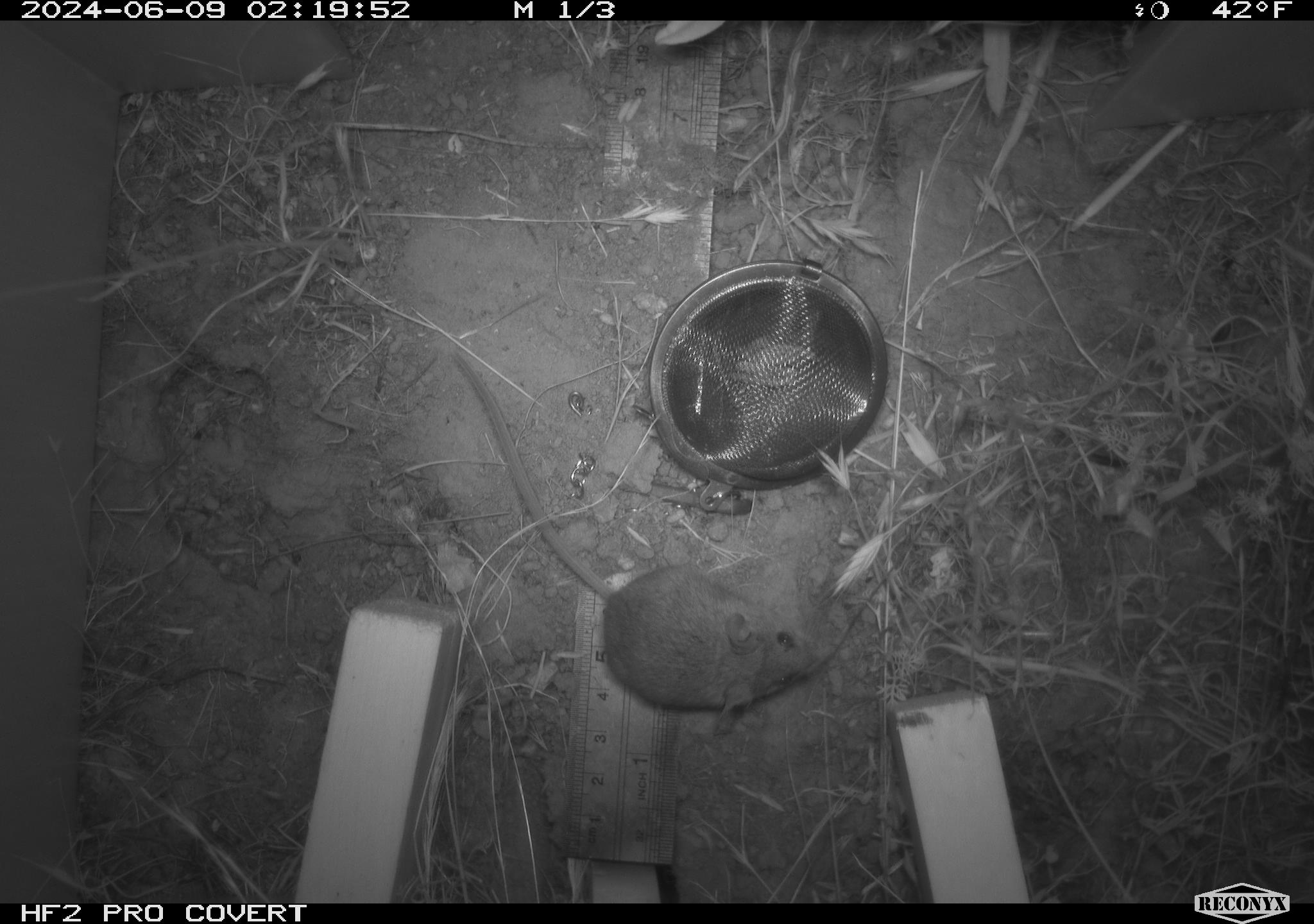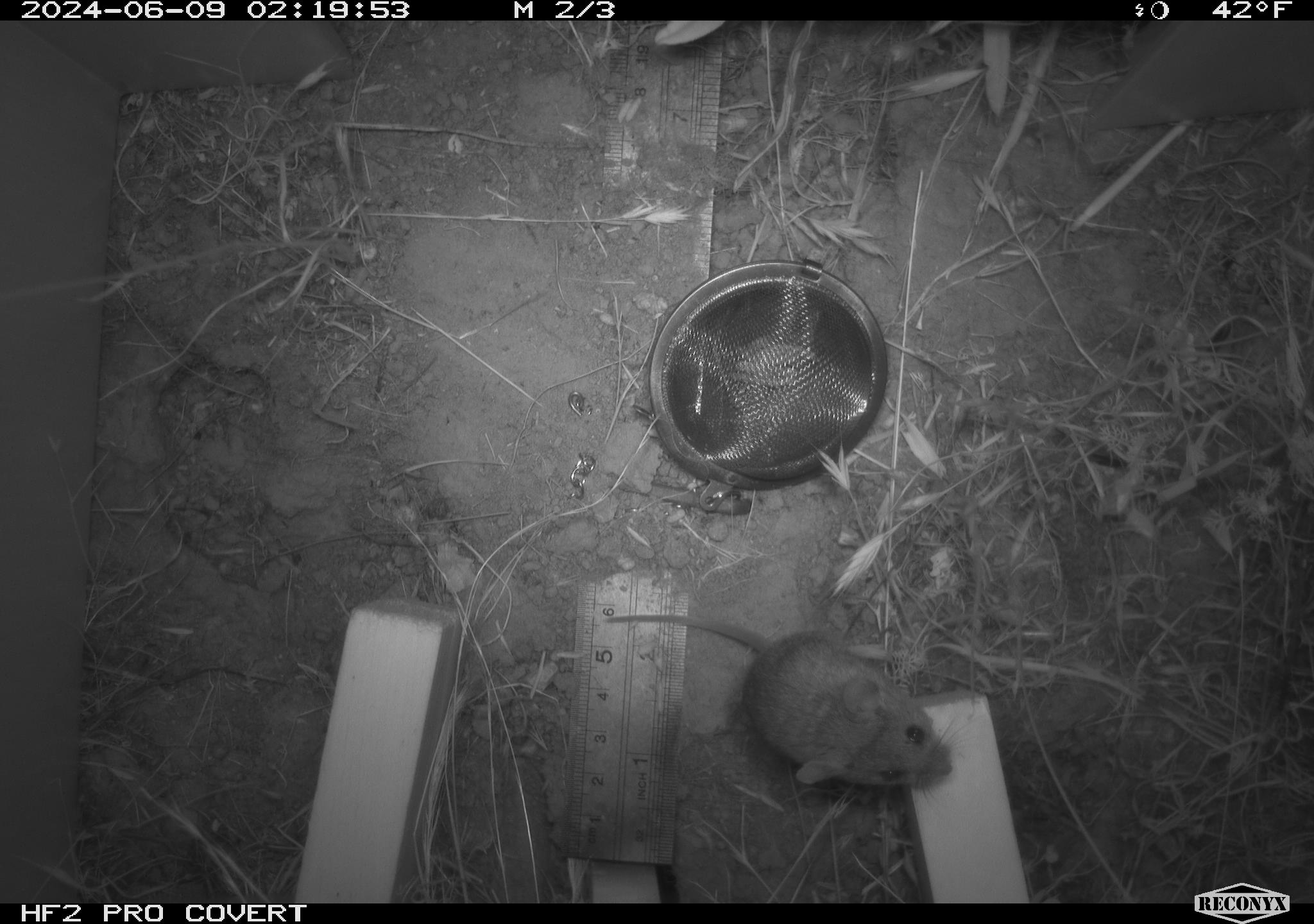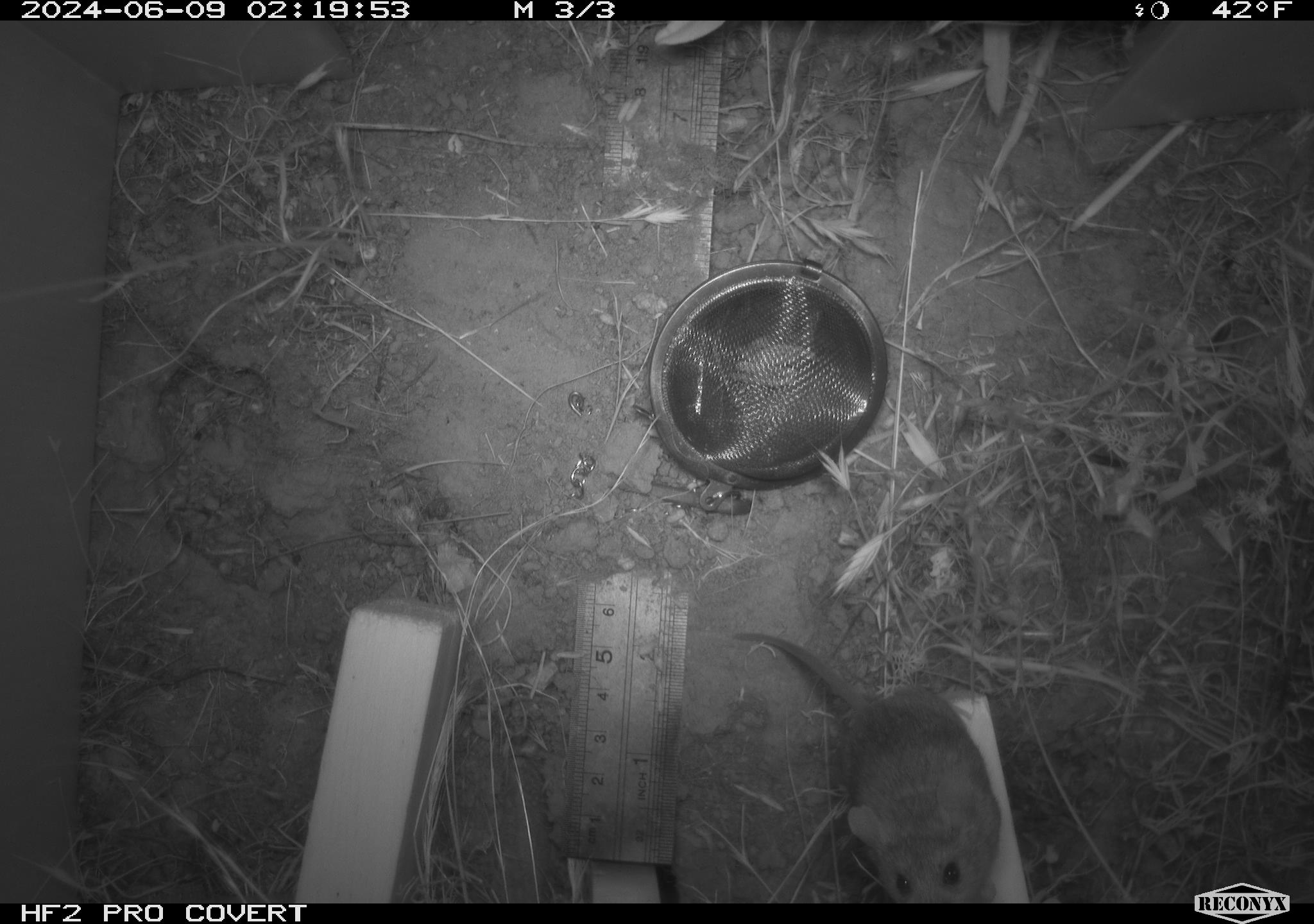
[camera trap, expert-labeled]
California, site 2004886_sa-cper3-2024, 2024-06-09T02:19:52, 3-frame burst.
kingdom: Animalia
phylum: Chordata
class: Mammalia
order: Rodentia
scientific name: Rodentia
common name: rodent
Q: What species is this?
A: Rodent (Rodentia).